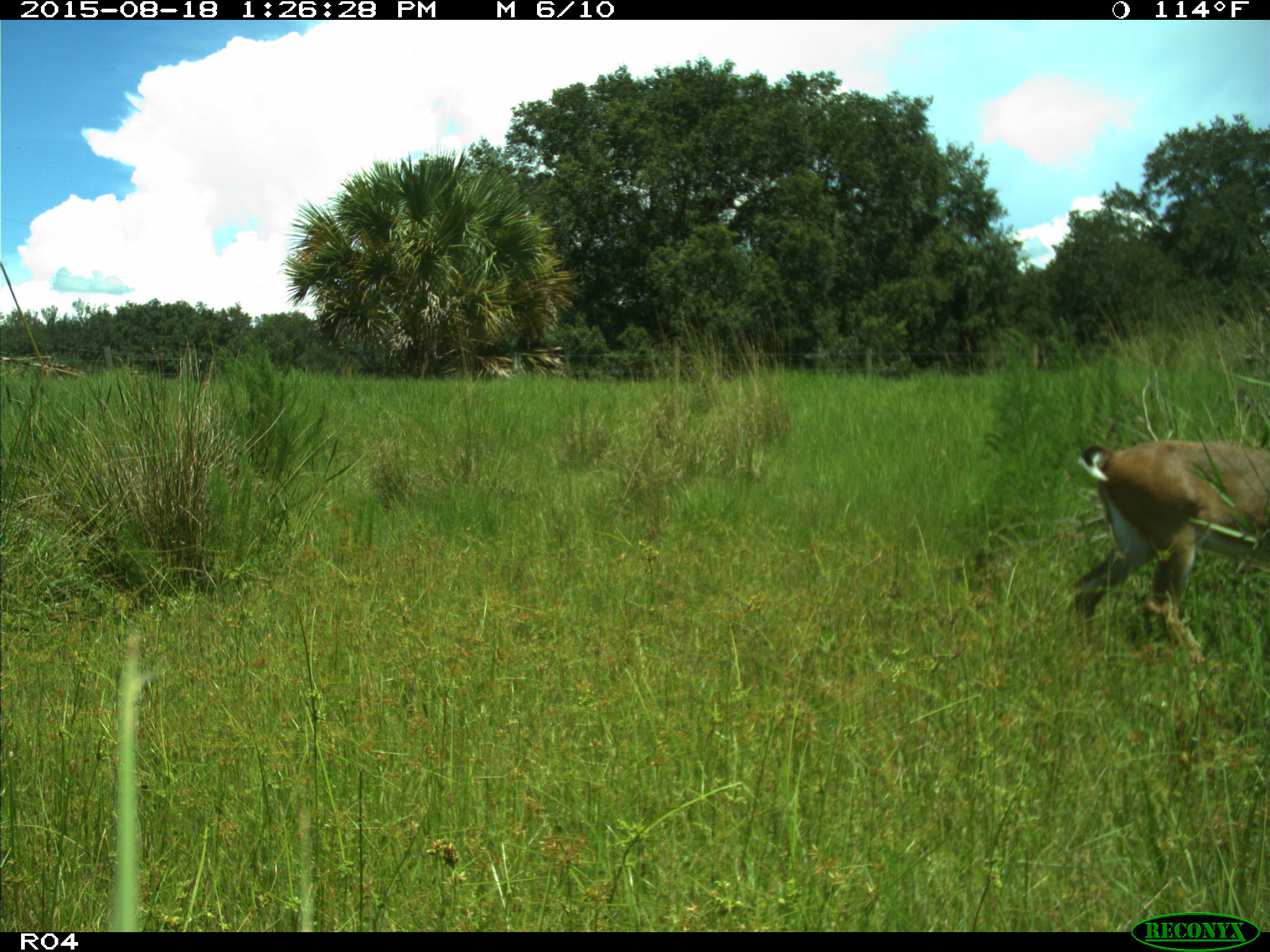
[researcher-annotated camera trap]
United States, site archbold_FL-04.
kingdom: Animalia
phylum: Chordata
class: Mammalia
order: Artiodactyla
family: Cervidae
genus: Odocoileus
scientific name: Odocoileus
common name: deer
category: unidentified deer